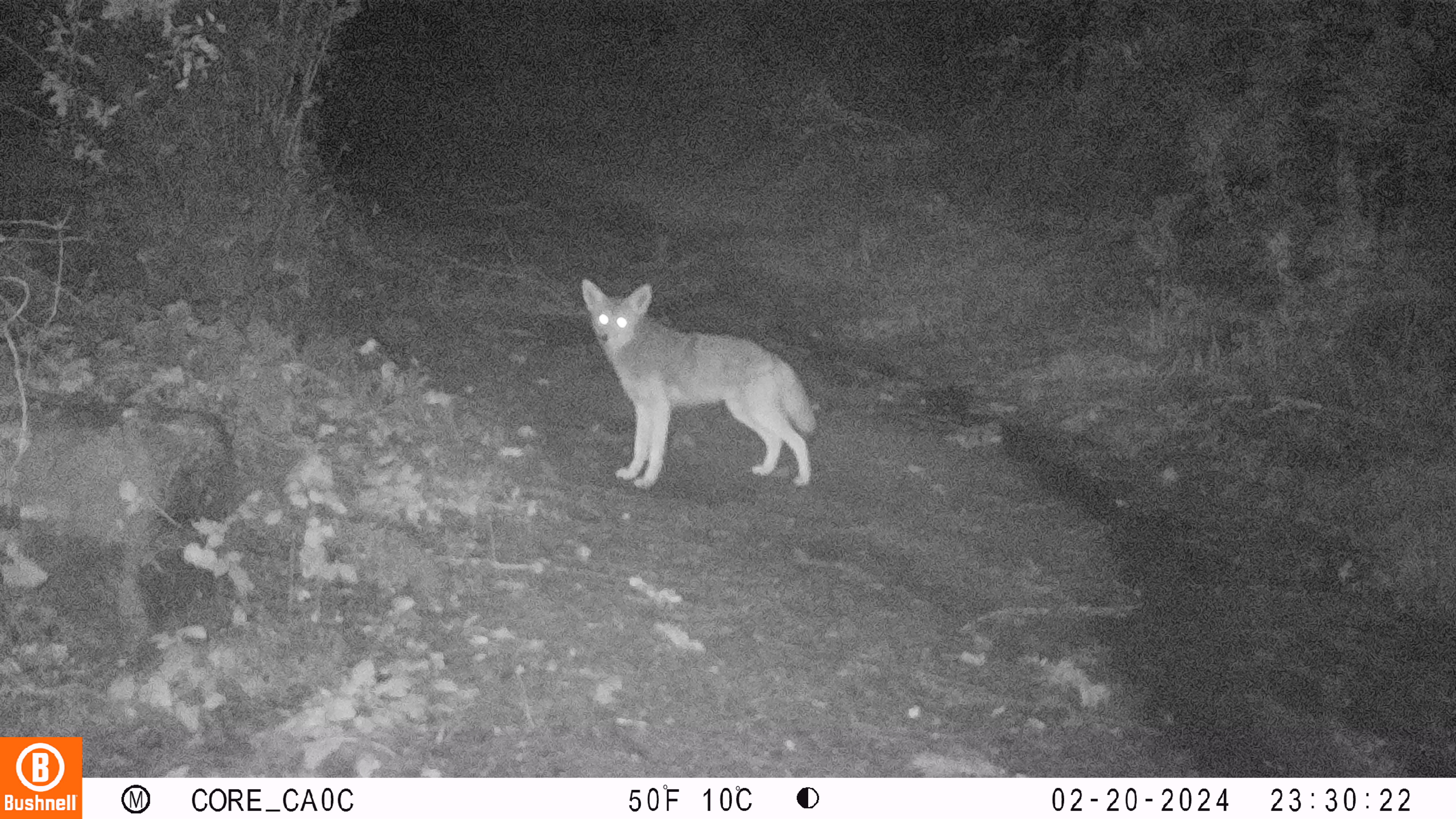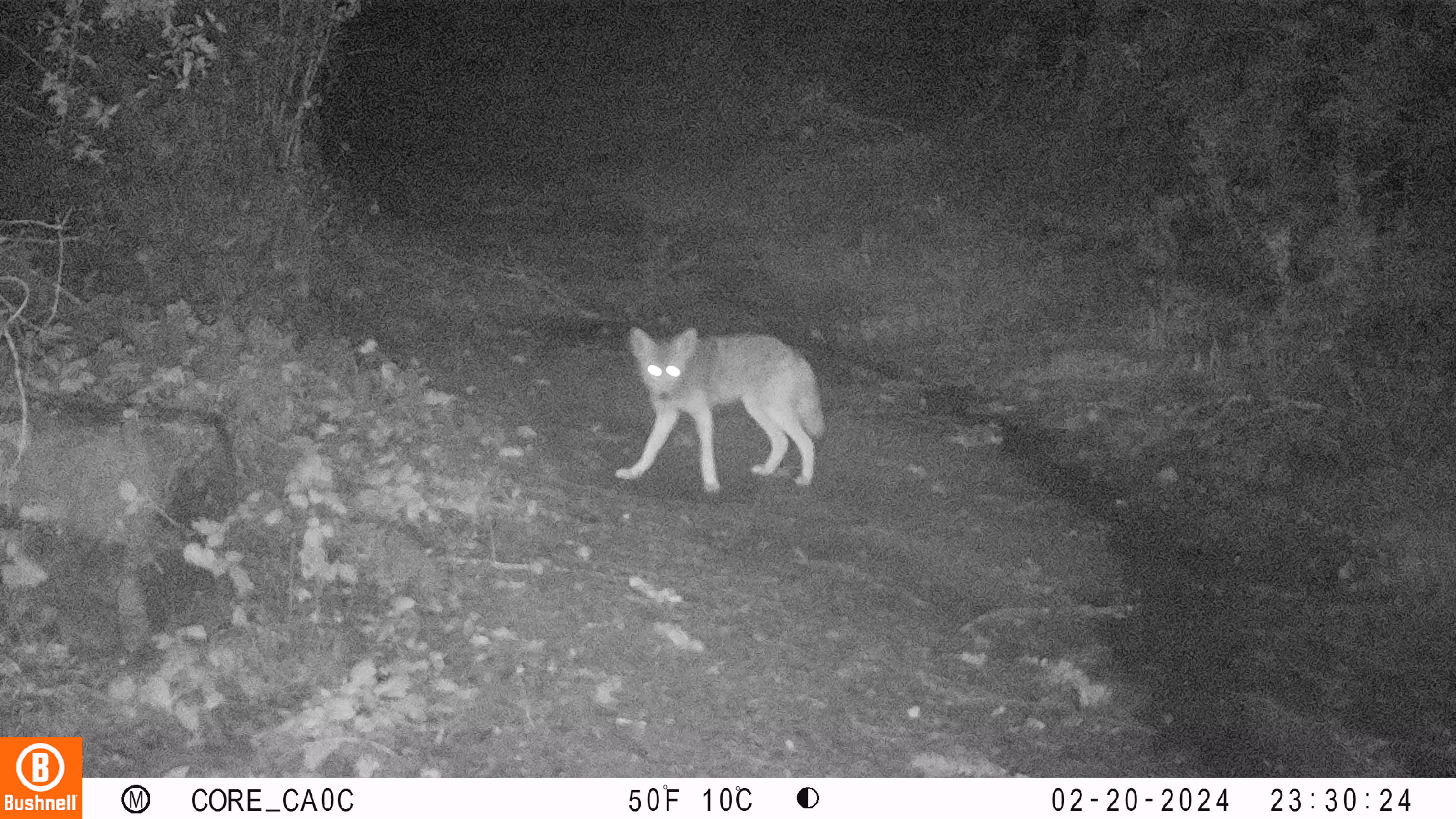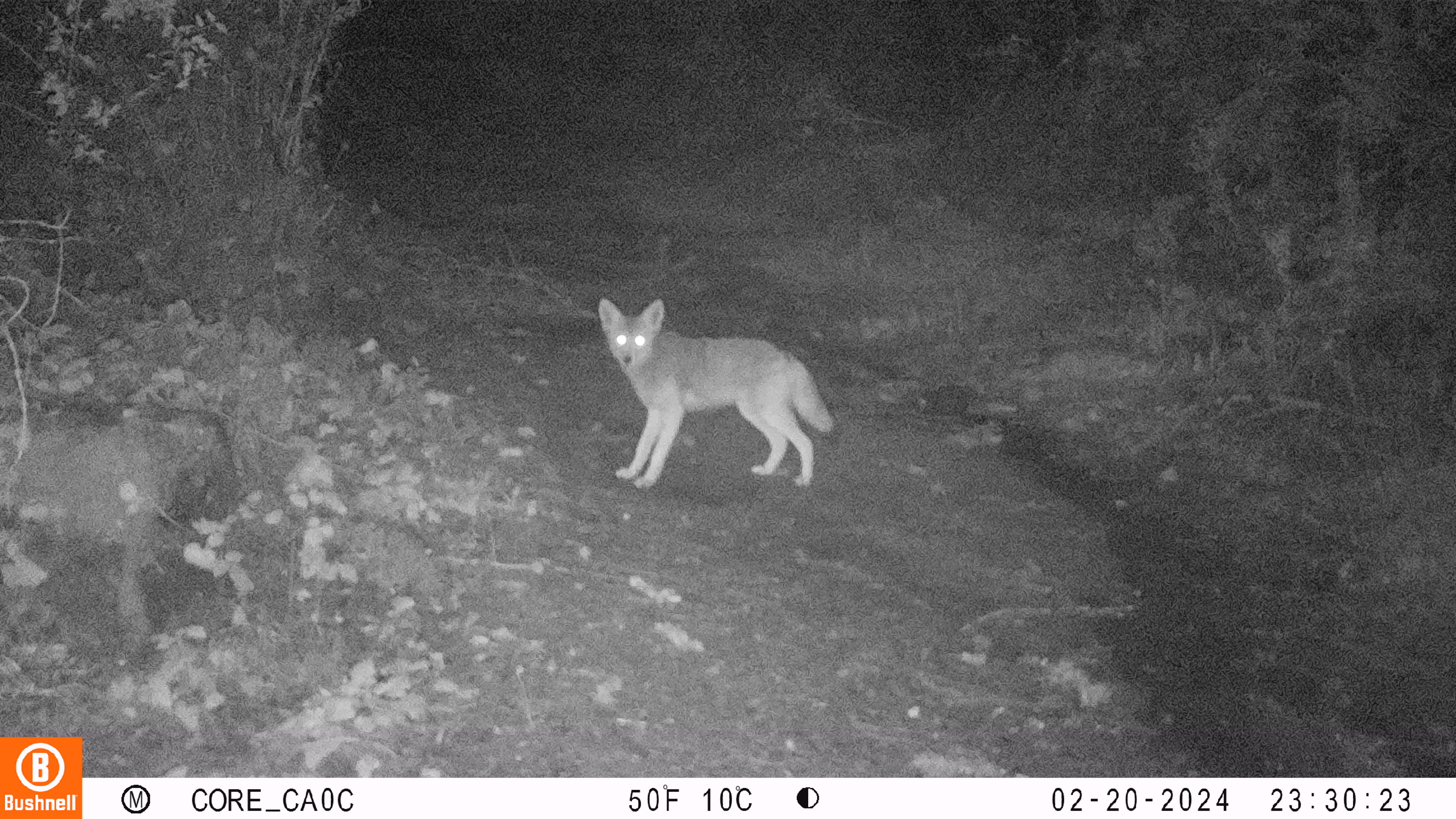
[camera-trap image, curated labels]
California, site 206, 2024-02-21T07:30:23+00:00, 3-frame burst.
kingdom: Animalia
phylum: Chordata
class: Mammalia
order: Carnivora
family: Canidae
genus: Urocyon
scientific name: Urocyon cinereoargenteus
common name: gray fox